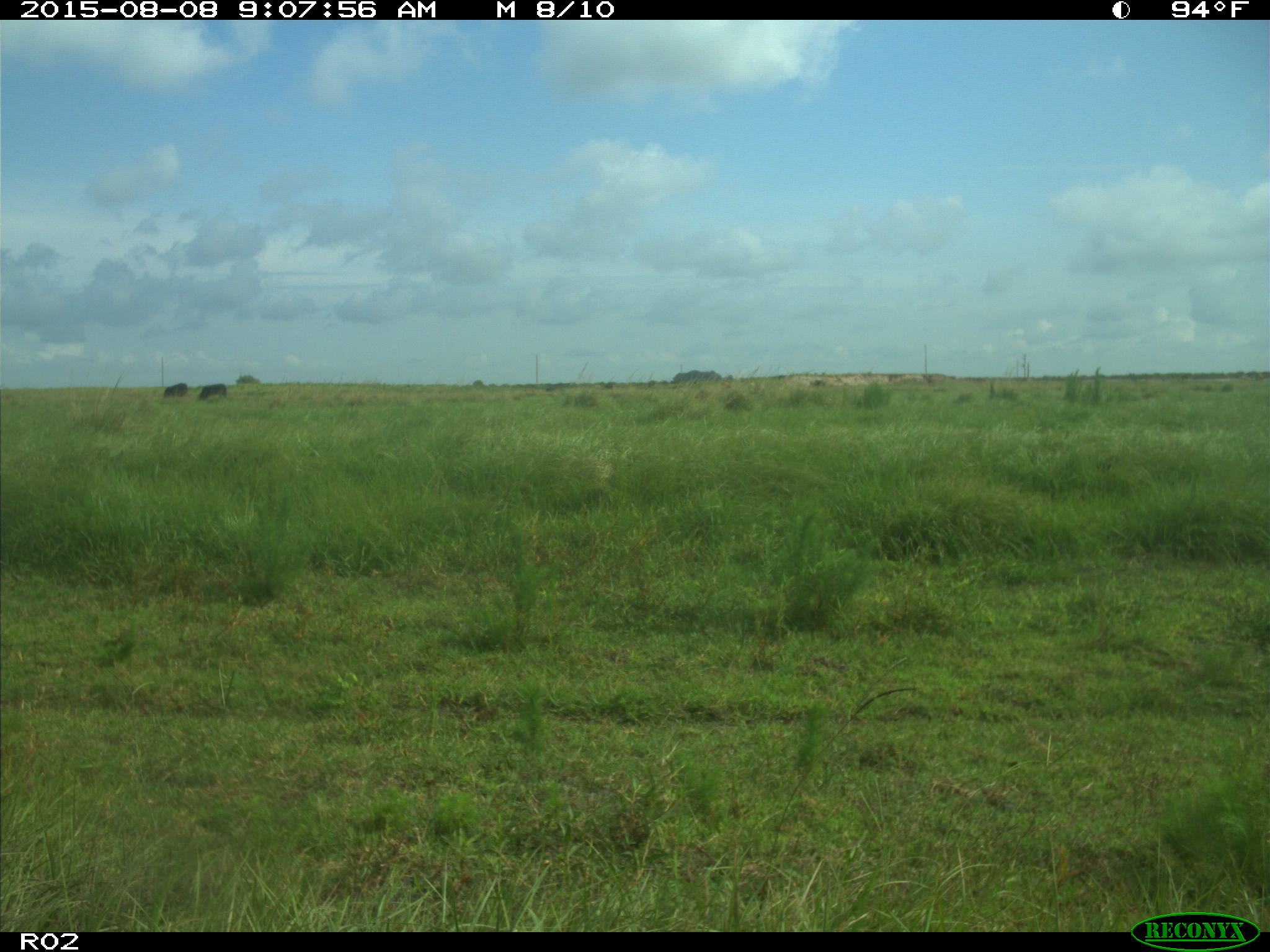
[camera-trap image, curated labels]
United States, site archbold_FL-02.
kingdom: Animalia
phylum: Chordata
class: Mammalia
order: Artiodactyla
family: Bovidae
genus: Bos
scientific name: Bos taurus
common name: domestic cow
Bos taurus (domestic cow).